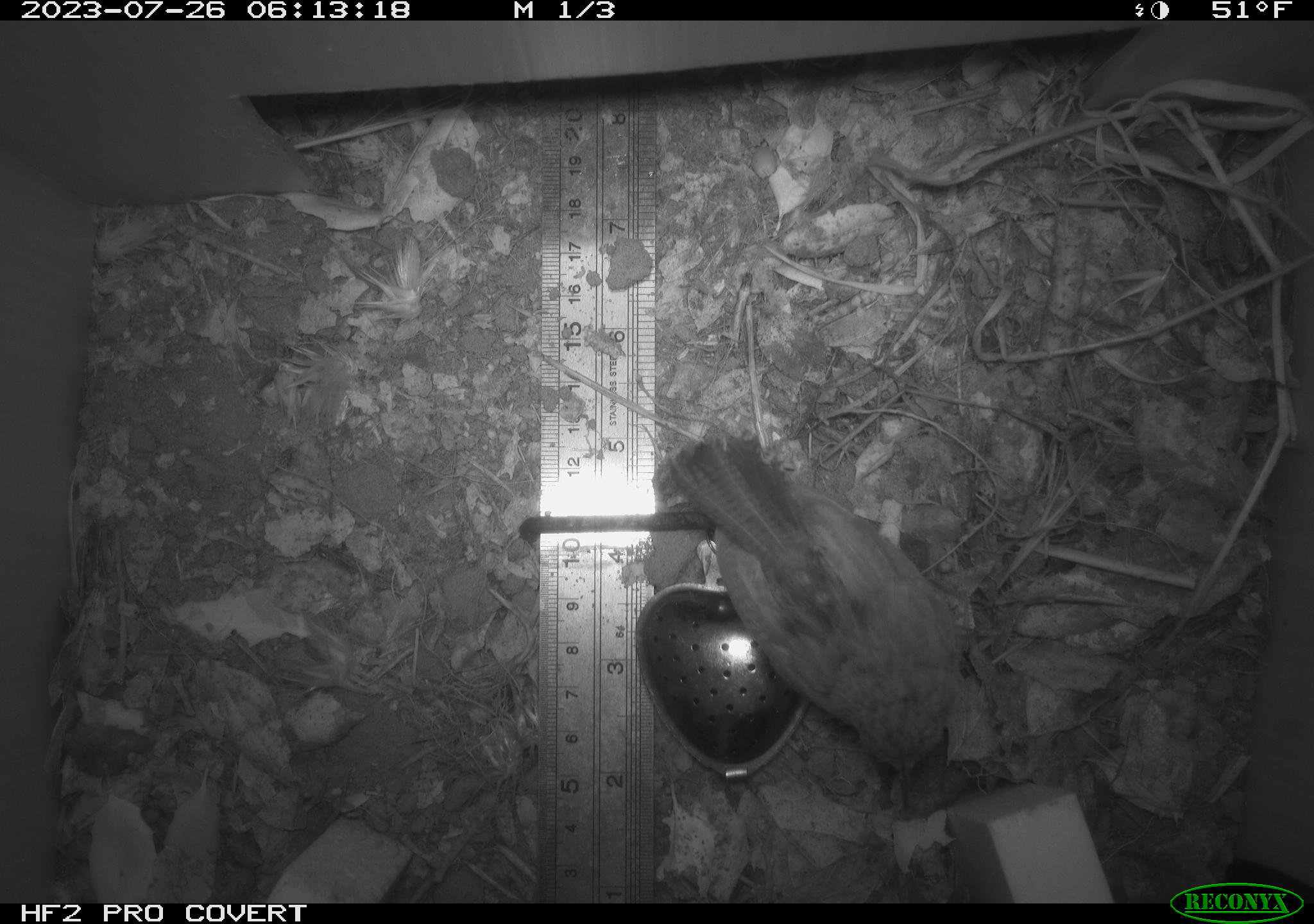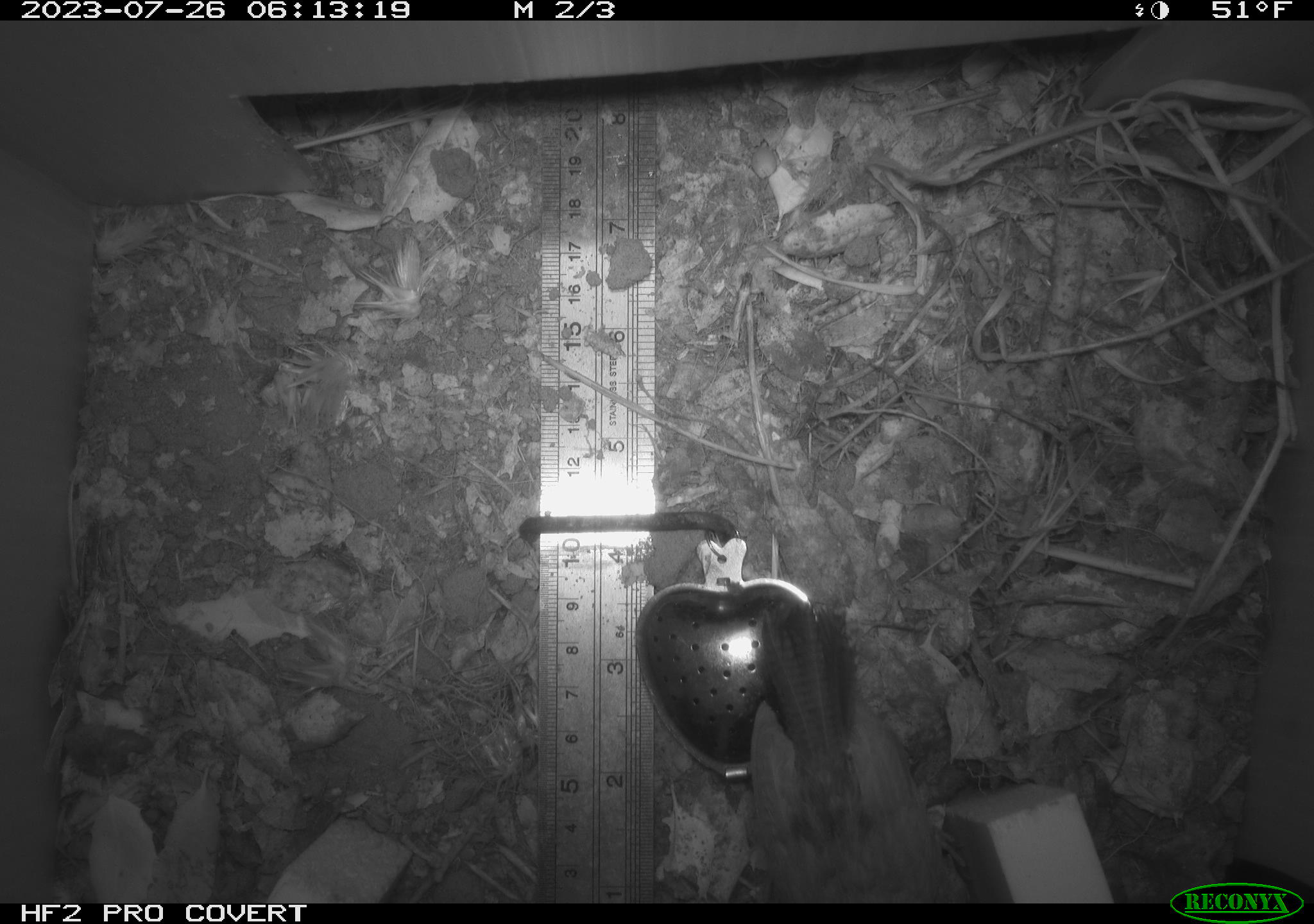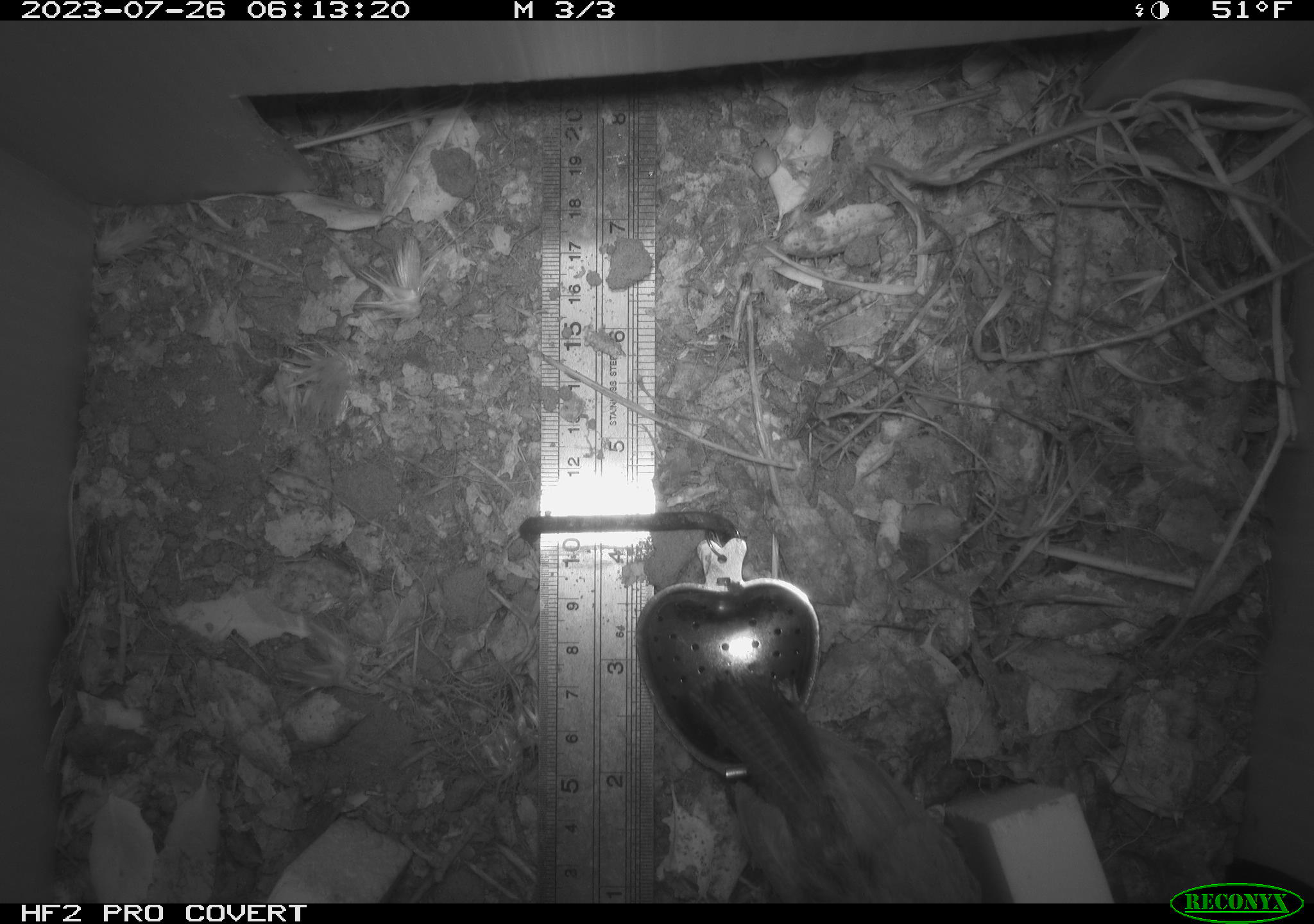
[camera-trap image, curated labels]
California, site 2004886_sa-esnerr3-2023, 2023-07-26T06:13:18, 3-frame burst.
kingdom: Animalia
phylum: Chordata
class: Aves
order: Passeriformes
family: Troglodytidae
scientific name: Troglodytidae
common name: wren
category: troglodytidae family